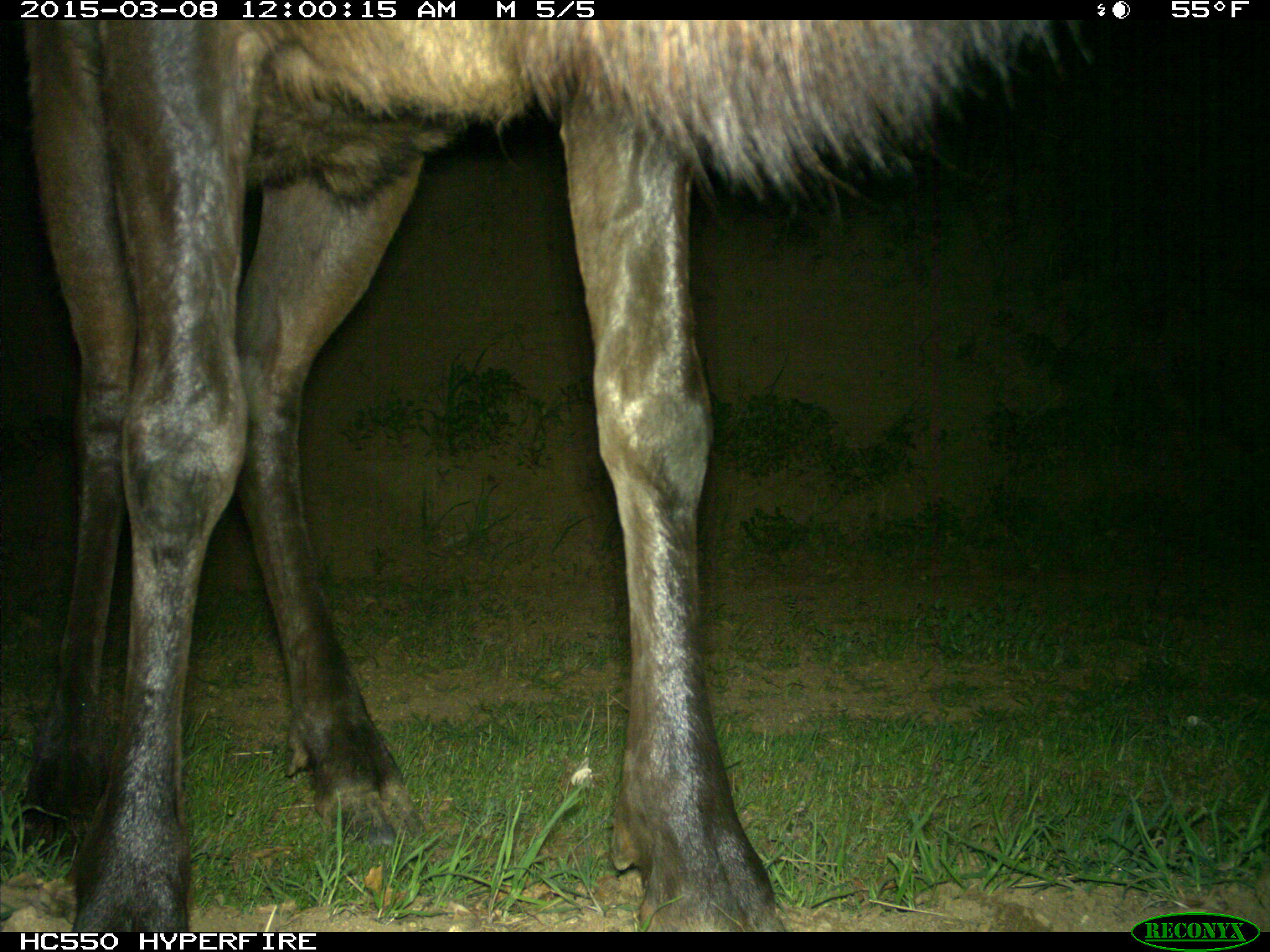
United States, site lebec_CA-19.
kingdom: Animalia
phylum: Chordata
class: Mammalia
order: Artiodactyla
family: Cervidae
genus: Cervus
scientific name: Cervus canadensis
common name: elk